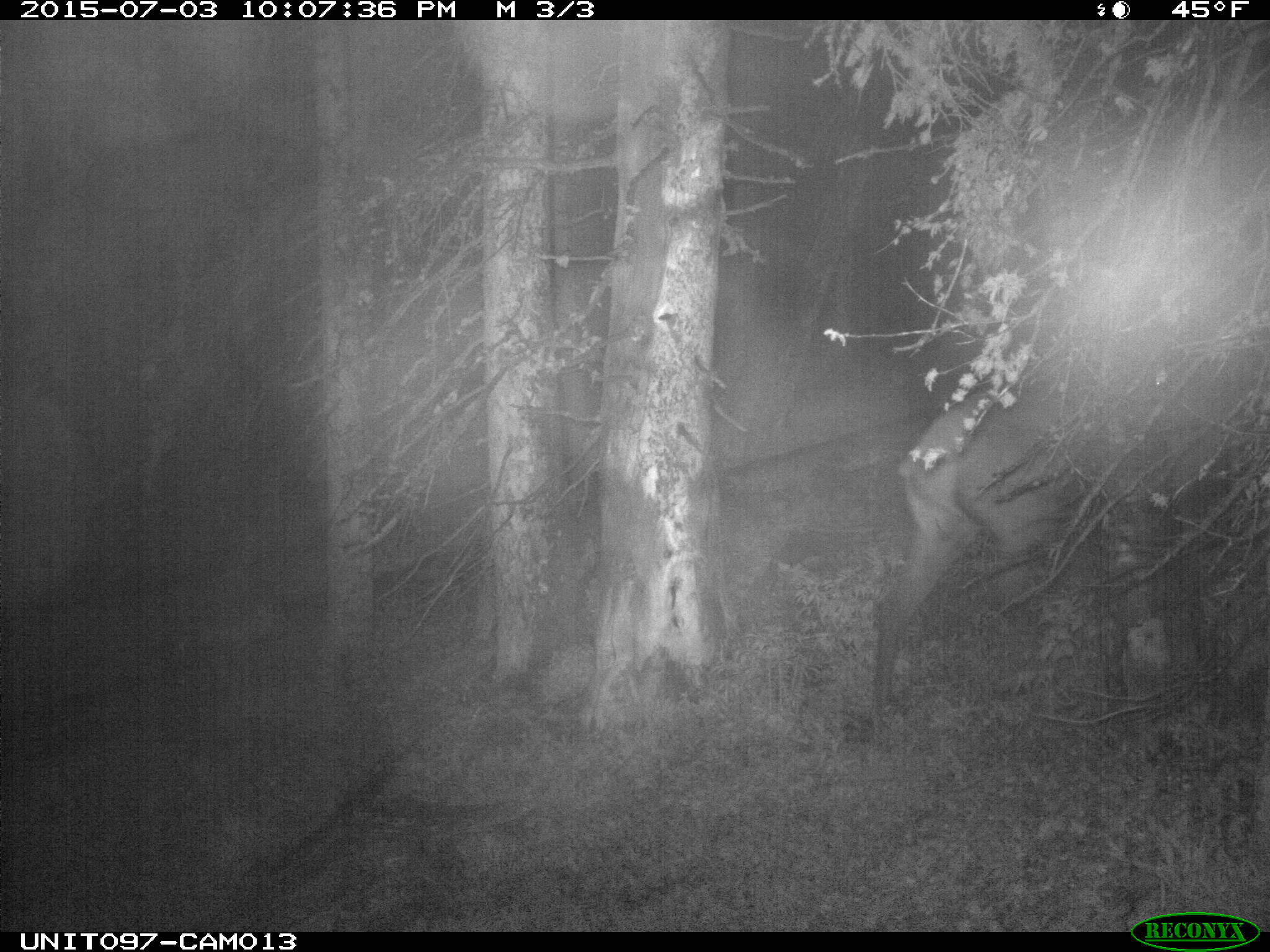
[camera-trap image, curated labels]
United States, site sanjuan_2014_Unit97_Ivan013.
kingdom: Animalia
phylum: Chordata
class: Mammalia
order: Artiodactyla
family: Cervidae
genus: Cervus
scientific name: Cervus elaphus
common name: red deer